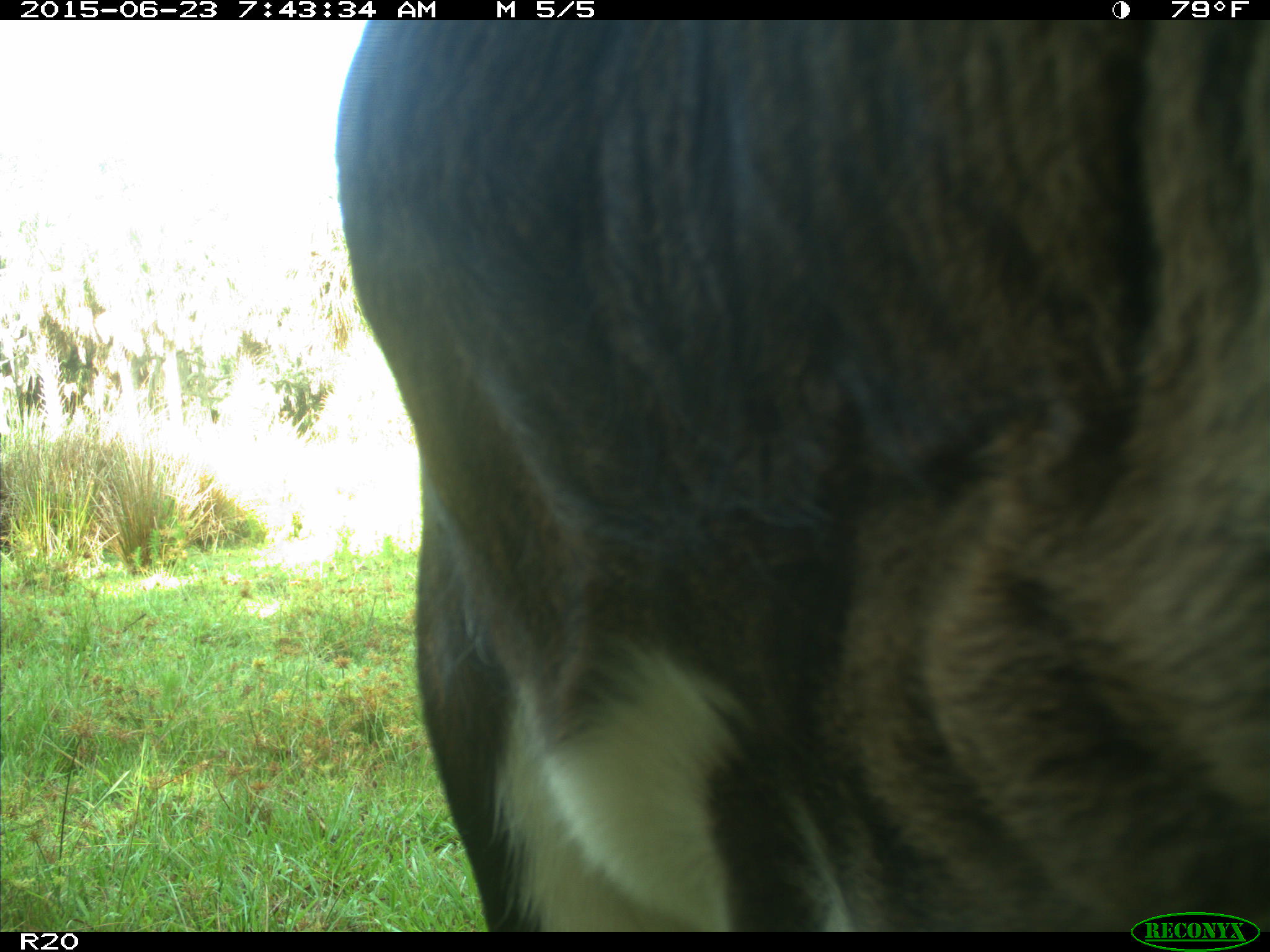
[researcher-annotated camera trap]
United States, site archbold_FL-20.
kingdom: Animalia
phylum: Chordata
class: Mammalia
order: Artiodactyla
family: Bovidae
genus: Bos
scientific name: Bos taurus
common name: domestic cow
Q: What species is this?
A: Bos taurus (domestic cow).